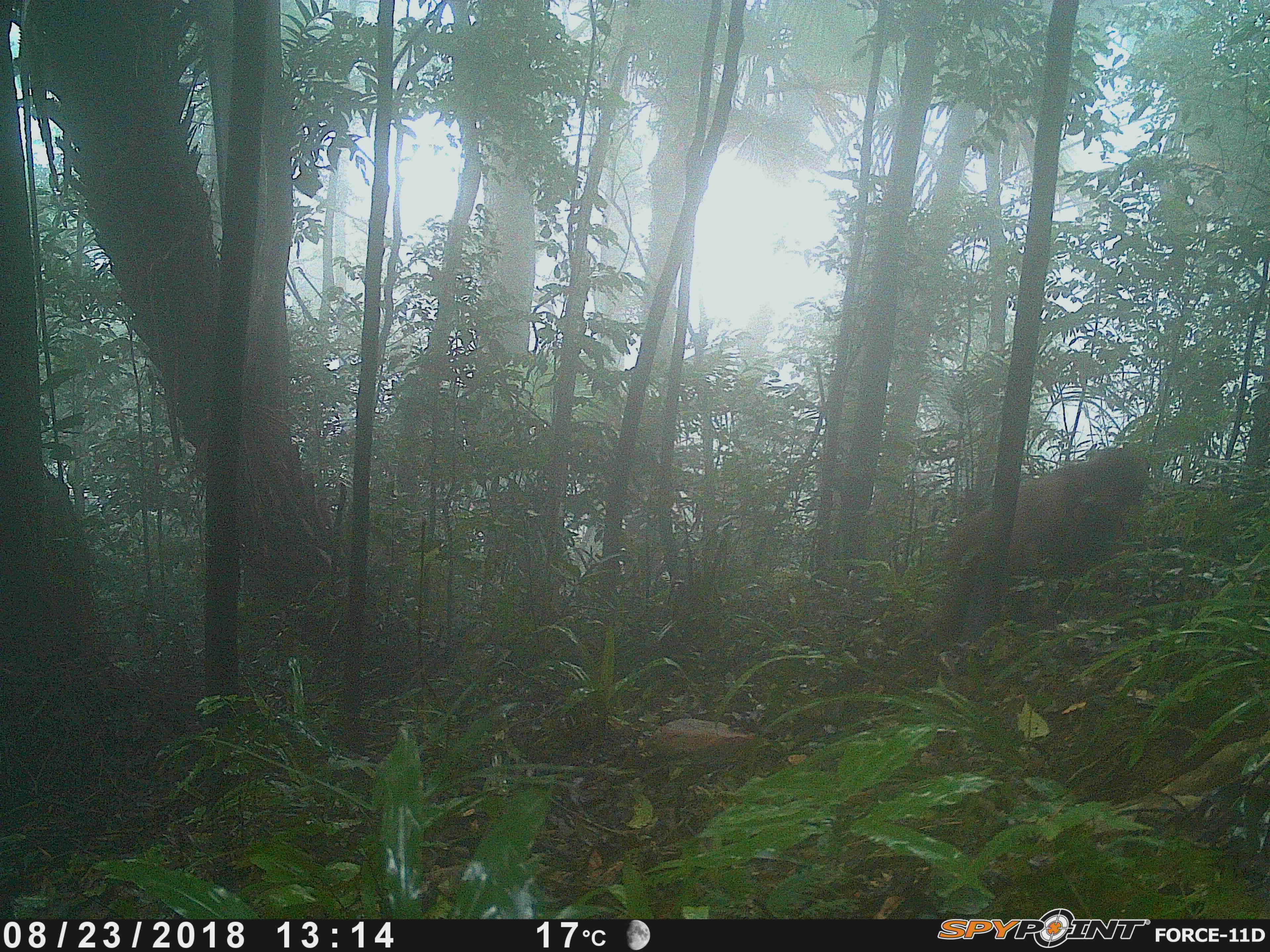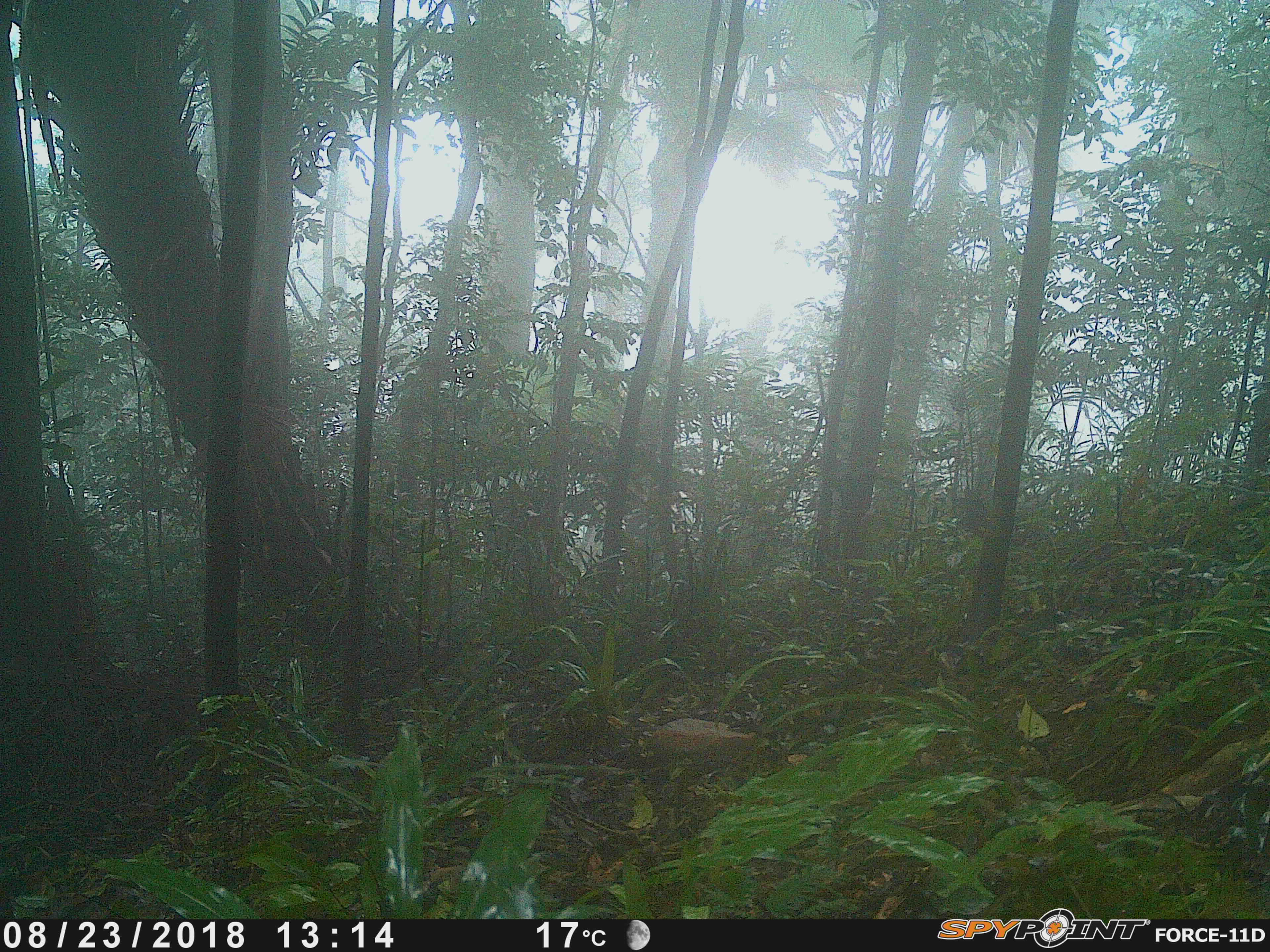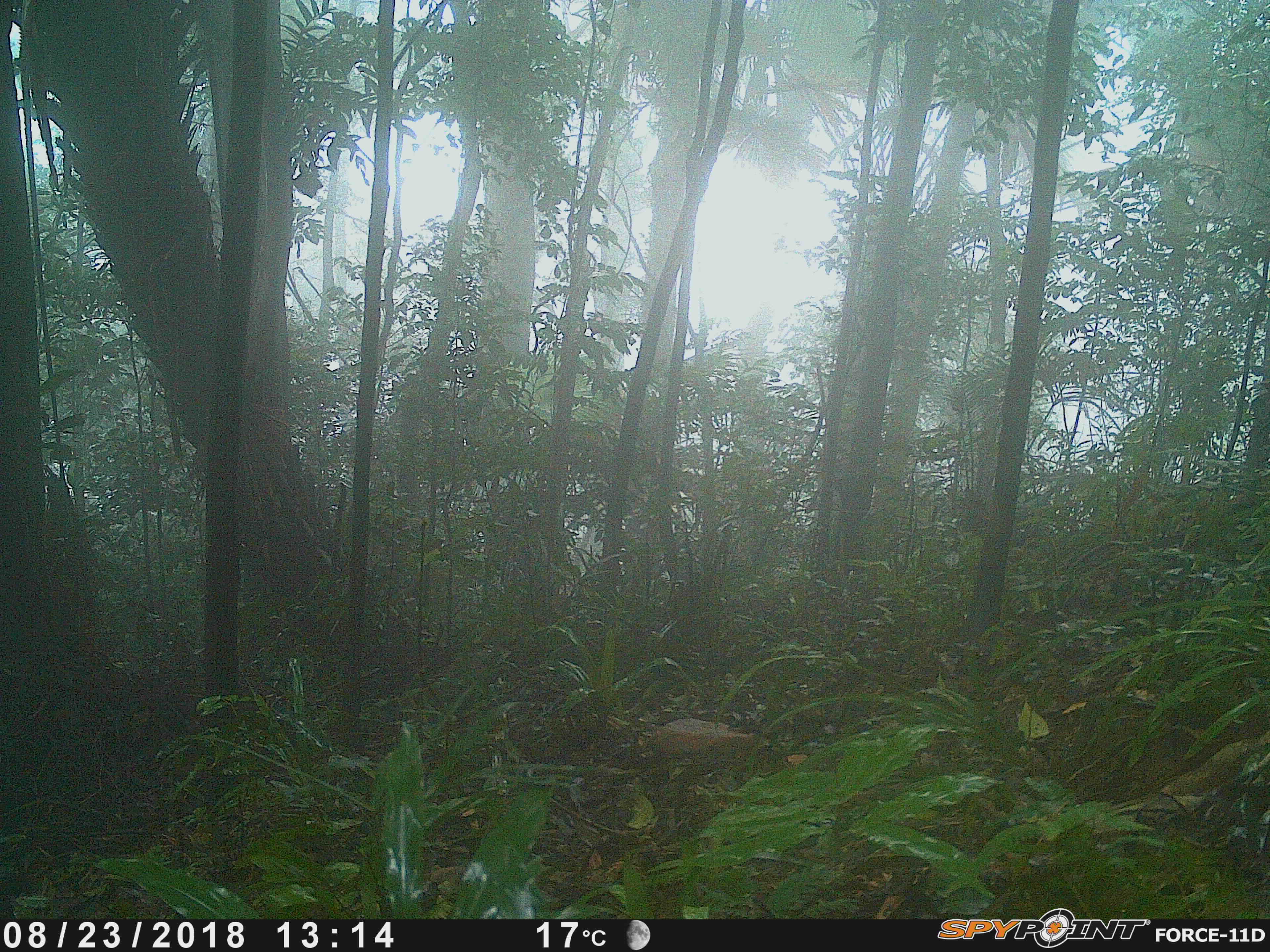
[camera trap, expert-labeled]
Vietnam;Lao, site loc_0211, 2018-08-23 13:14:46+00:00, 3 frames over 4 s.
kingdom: Animalia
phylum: Chordata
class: Mammalia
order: Primates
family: Cercopithecidae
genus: Macaca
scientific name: Macaca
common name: macaque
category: unidentified macaque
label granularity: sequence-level